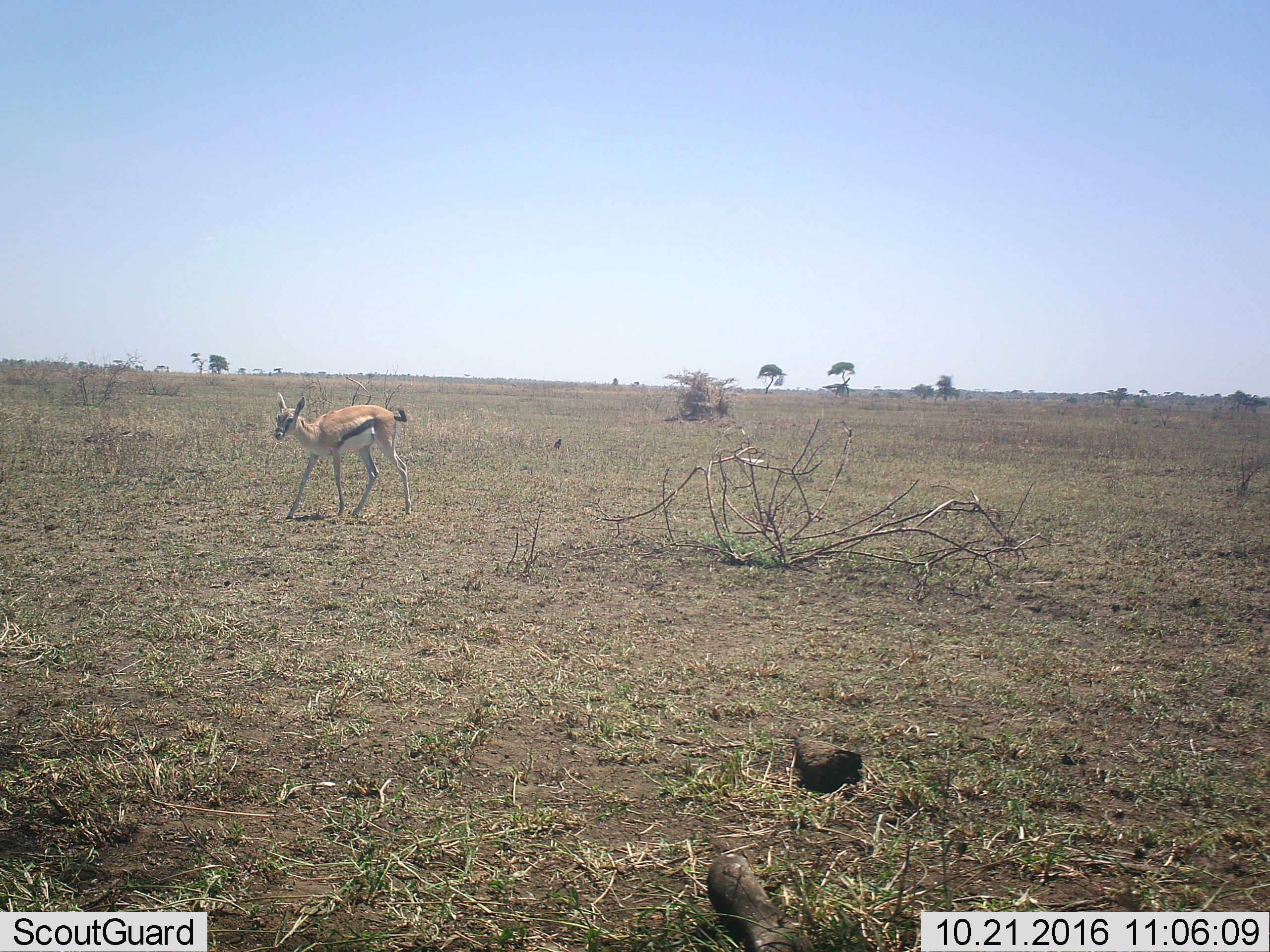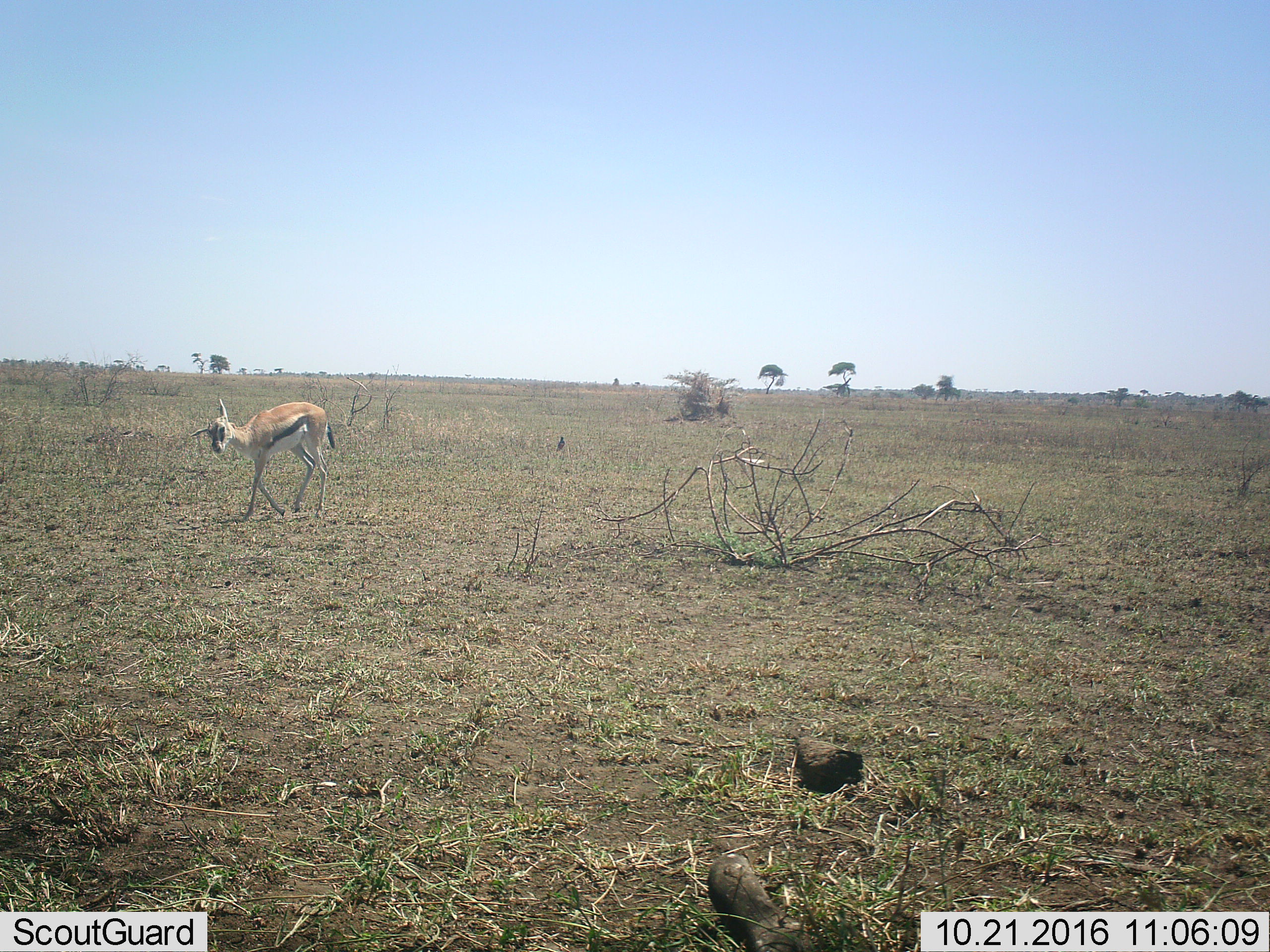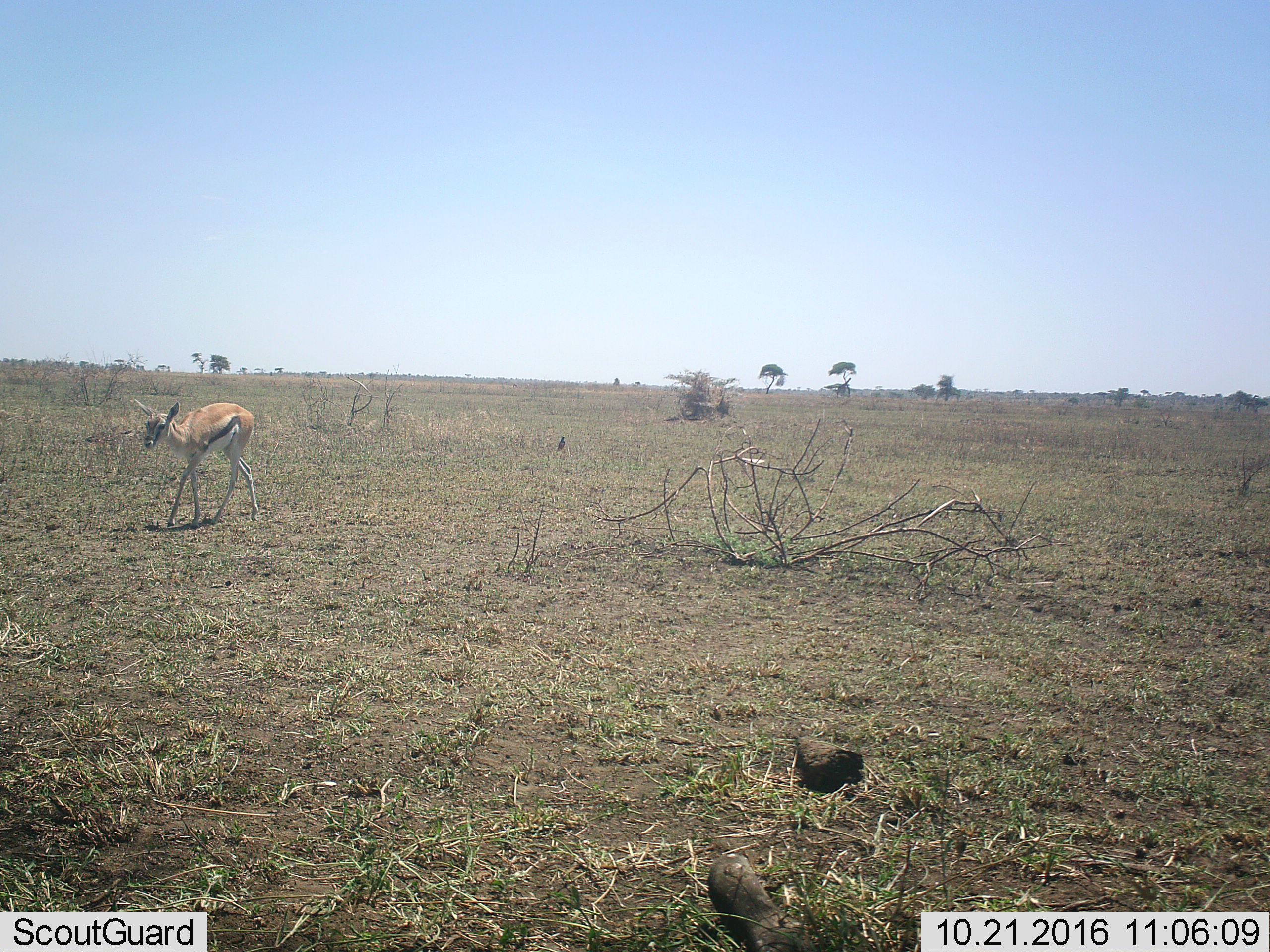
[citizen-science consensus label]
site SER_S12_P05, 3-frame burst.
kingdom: Animalia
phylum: Chordata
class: Mammalia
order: Artiodactyla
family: Bovidae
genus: Eudorcas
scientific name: Eudorcas thomsonii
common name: thomson's gazelle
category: gazellethomsons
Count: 1.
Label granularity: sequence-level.